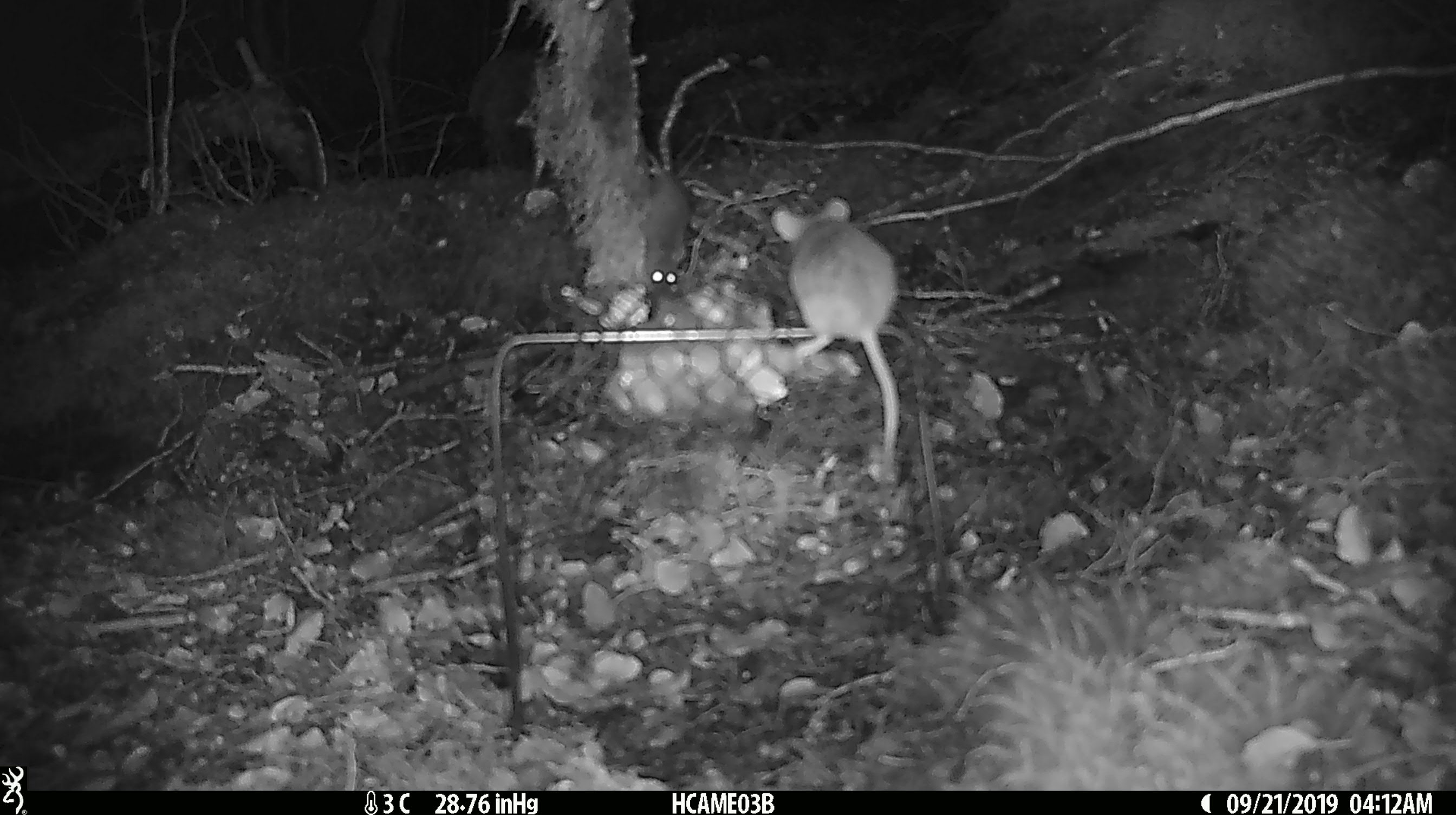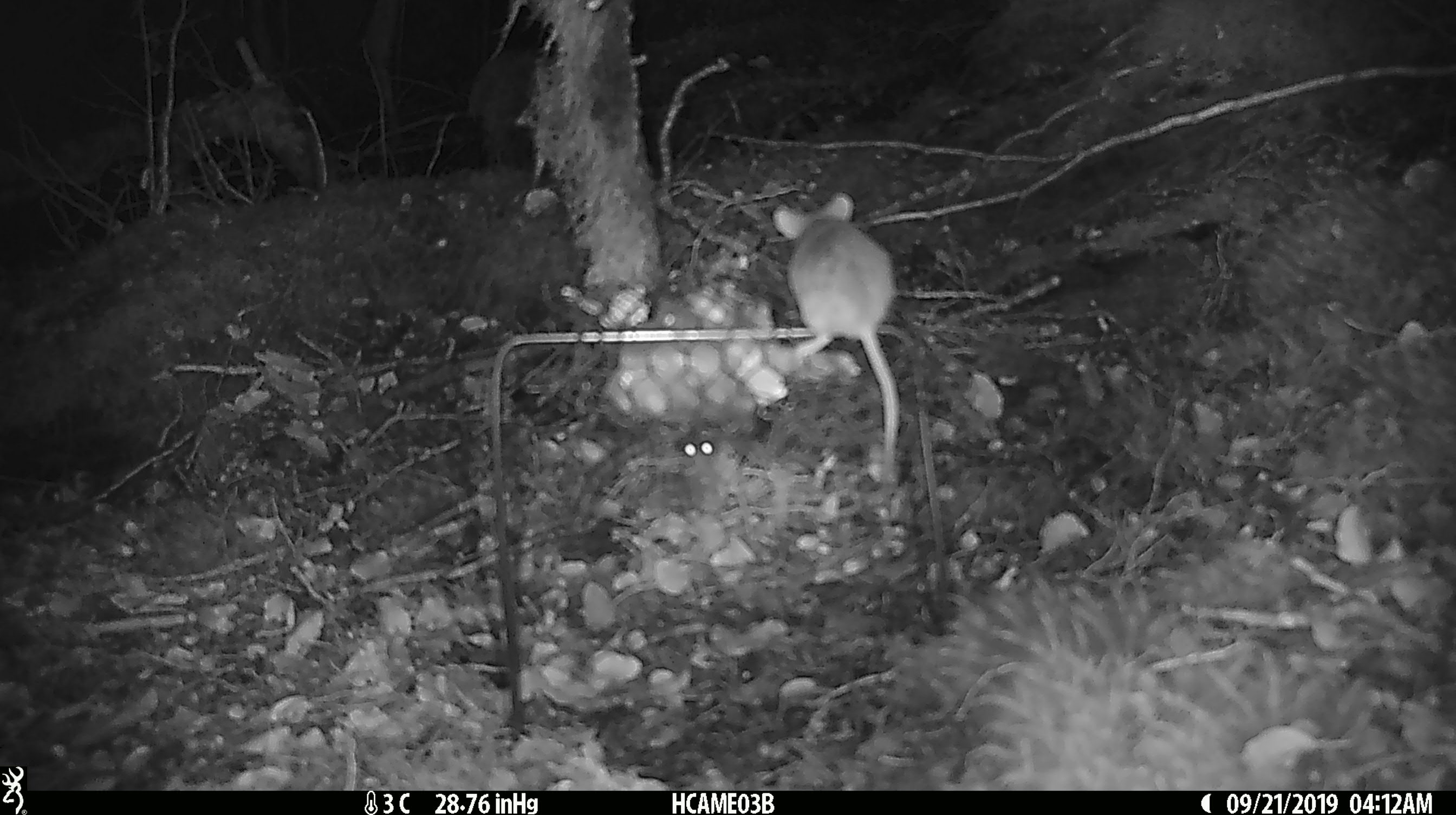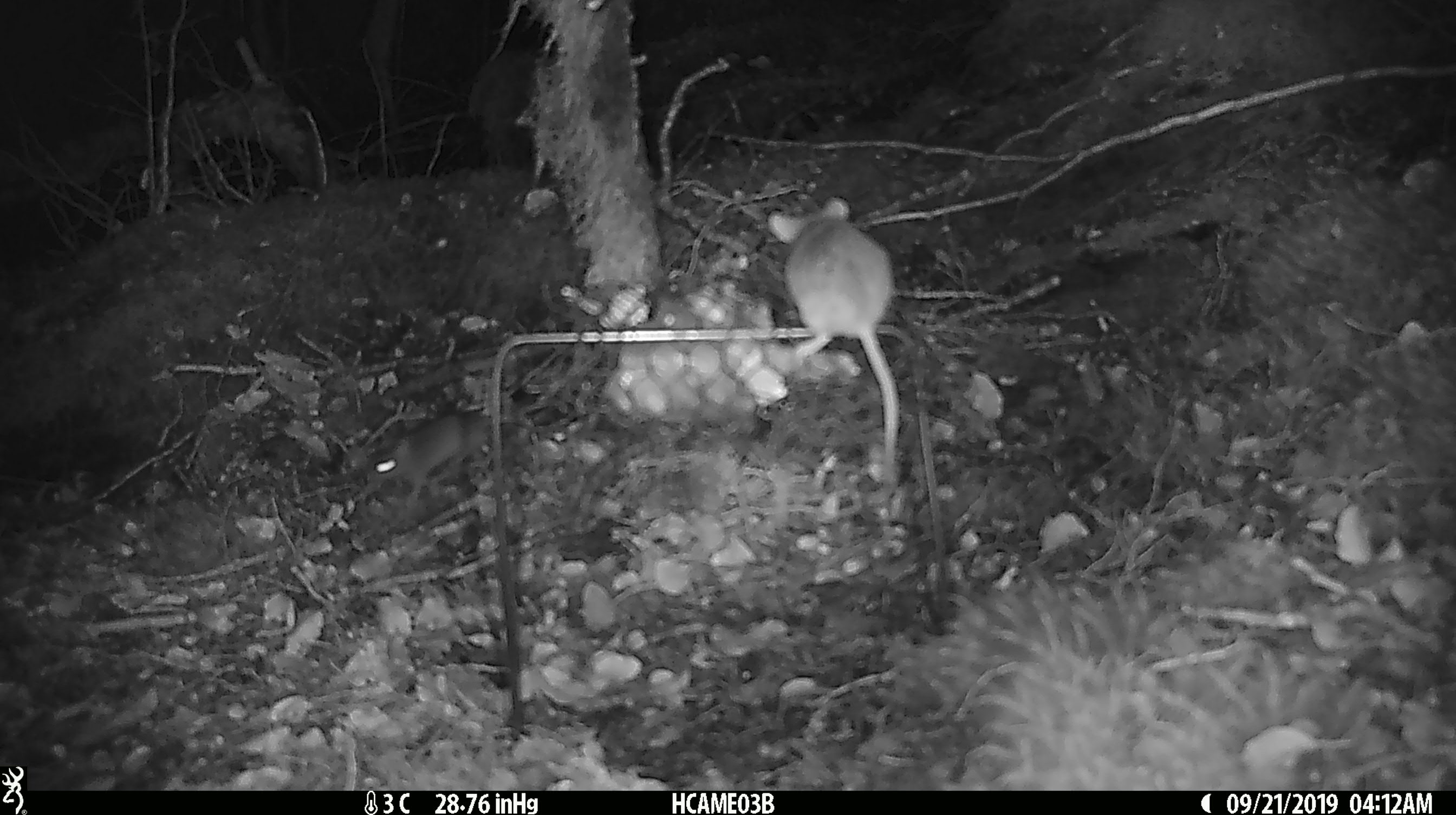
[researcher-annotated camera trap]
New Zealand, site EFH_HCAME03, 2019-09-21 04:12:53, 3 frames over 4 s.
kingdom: Animalia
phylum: Chordata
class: Mammalia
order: Rodentia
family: Muridae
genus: Mus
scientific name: Mus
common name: mouse